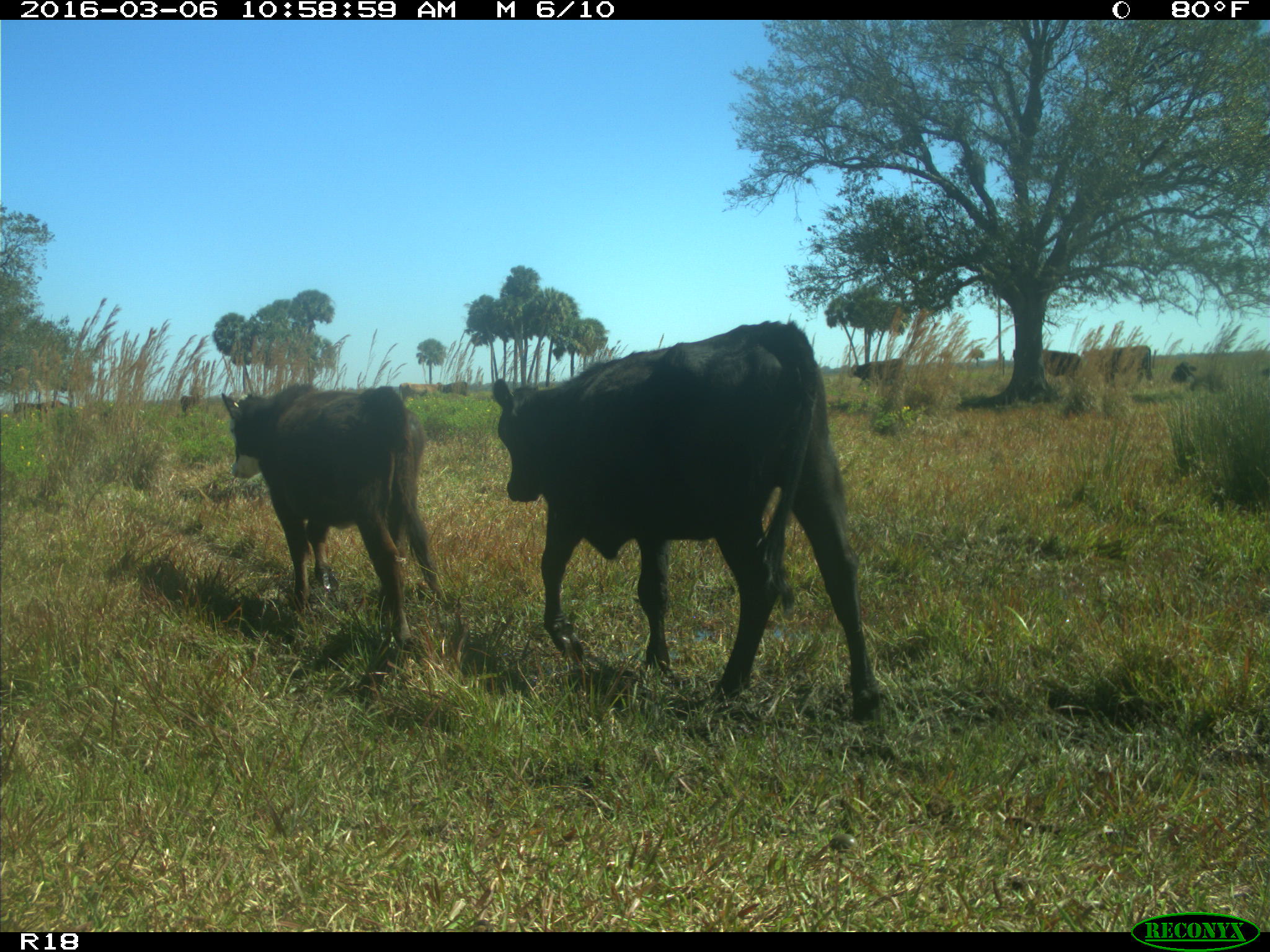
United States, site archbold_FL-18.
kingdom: Animalia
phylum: Chordata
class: Mammalia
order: Artiodactyla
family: Bovidae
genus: Bos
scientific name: Bos taurus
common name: domestic cow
Bos taurus (domestic cow).